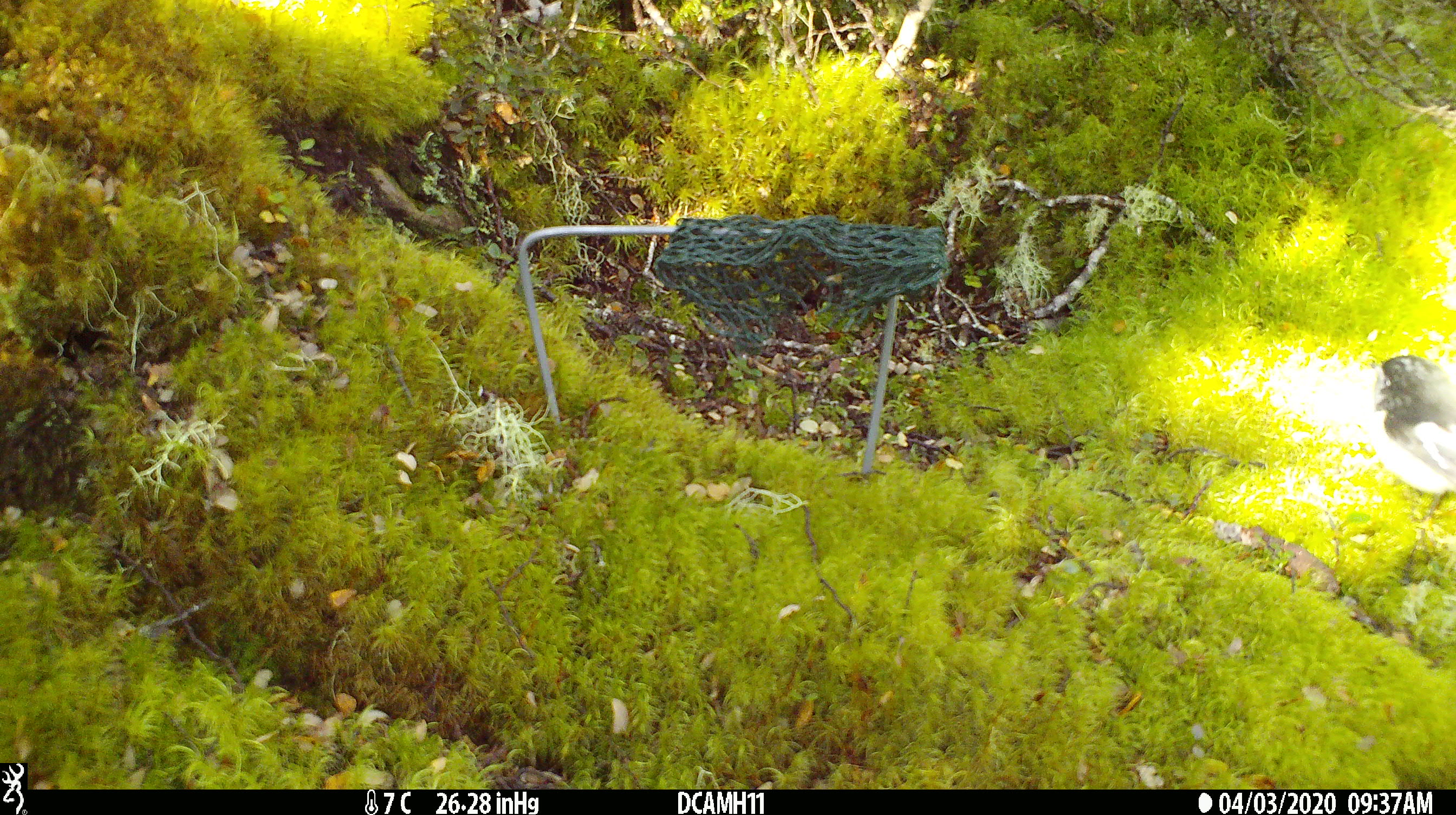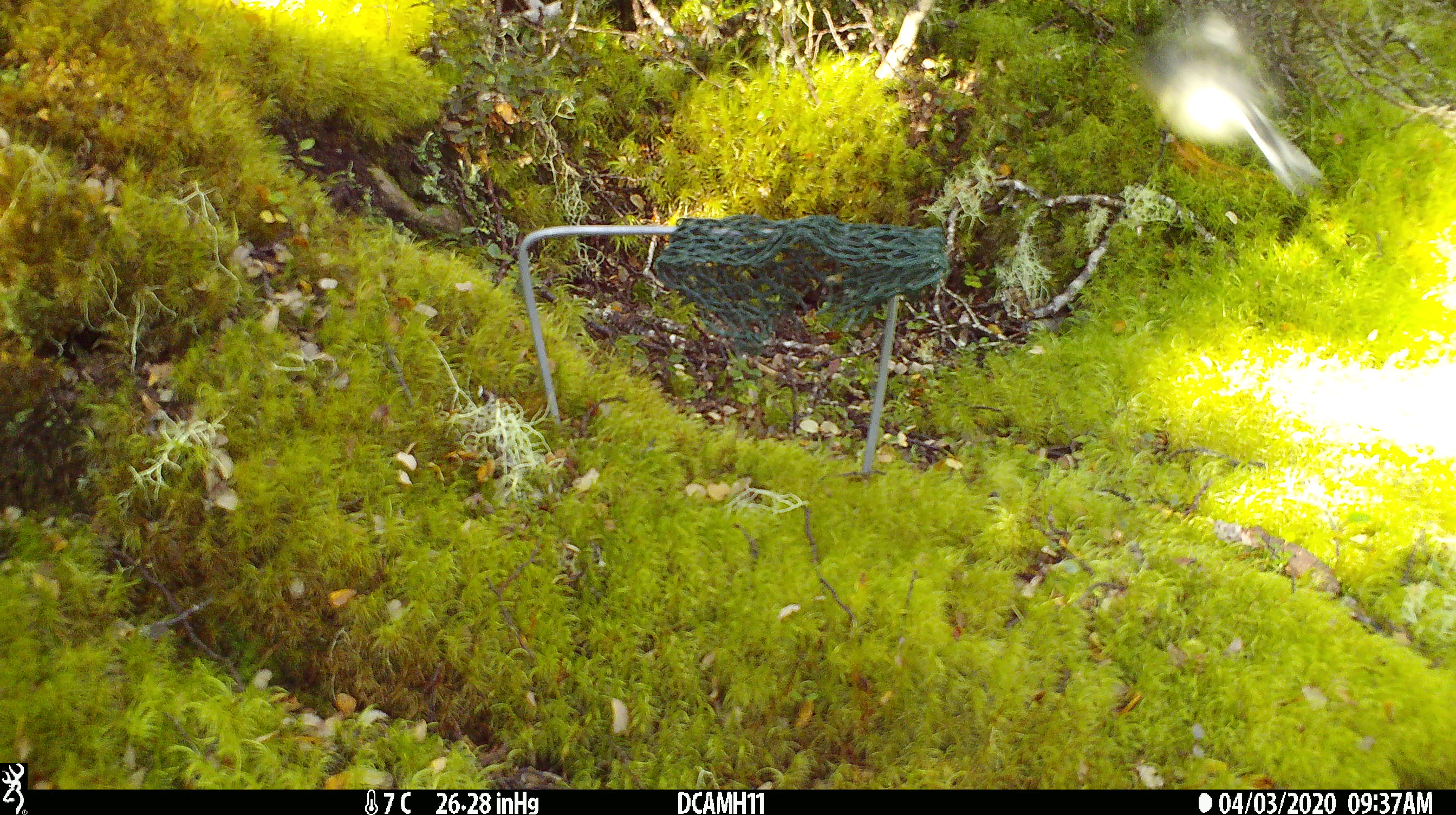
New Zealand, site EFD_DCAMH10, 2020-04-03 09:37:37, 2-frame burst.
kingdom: Animalia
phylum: Chordata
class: Aves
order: Passeriformes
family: Petroicidae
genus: Petroica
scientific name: Petroica macrocephala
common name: tomtit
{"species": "tomtit (Petroica macrocephala)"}